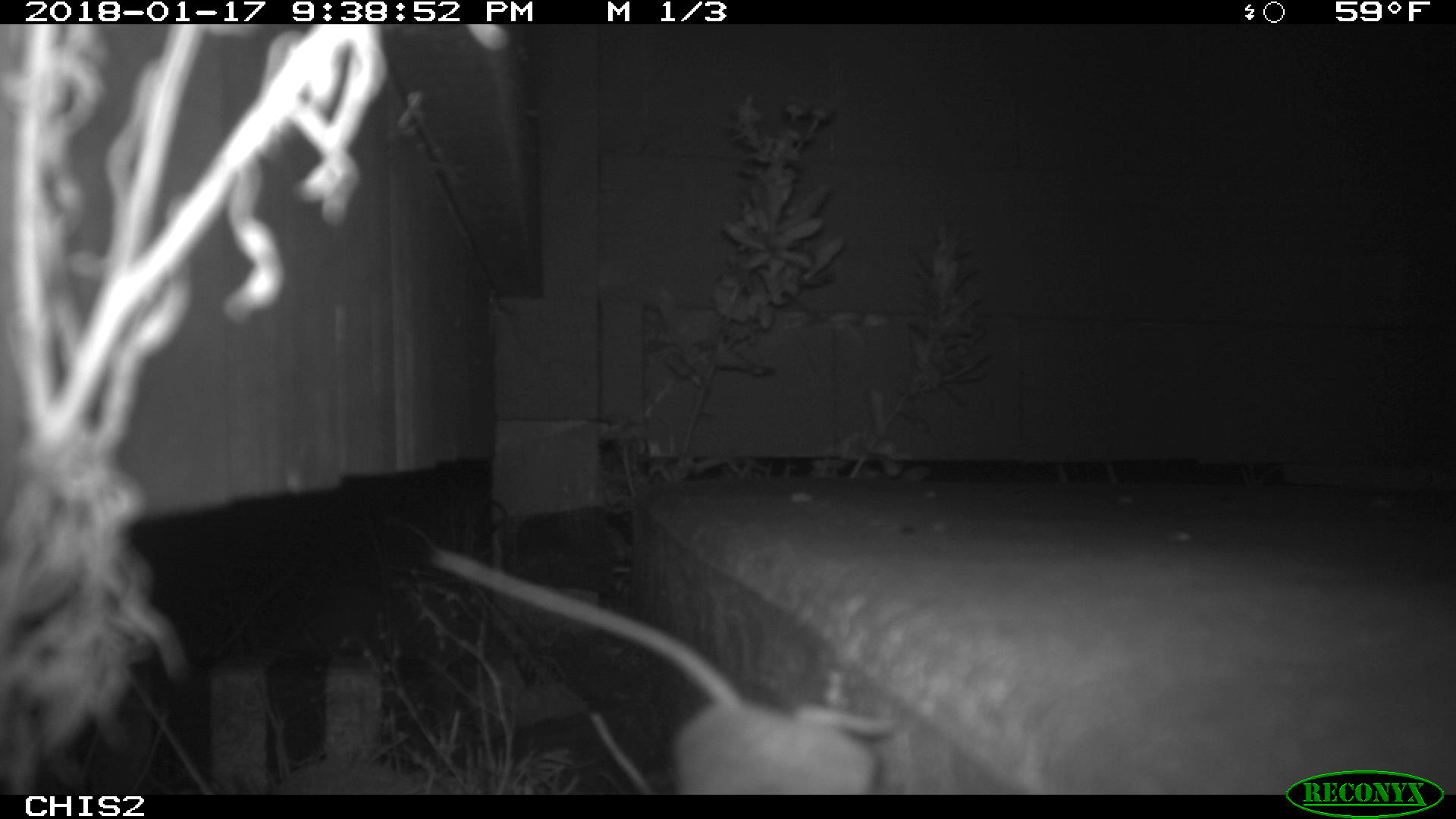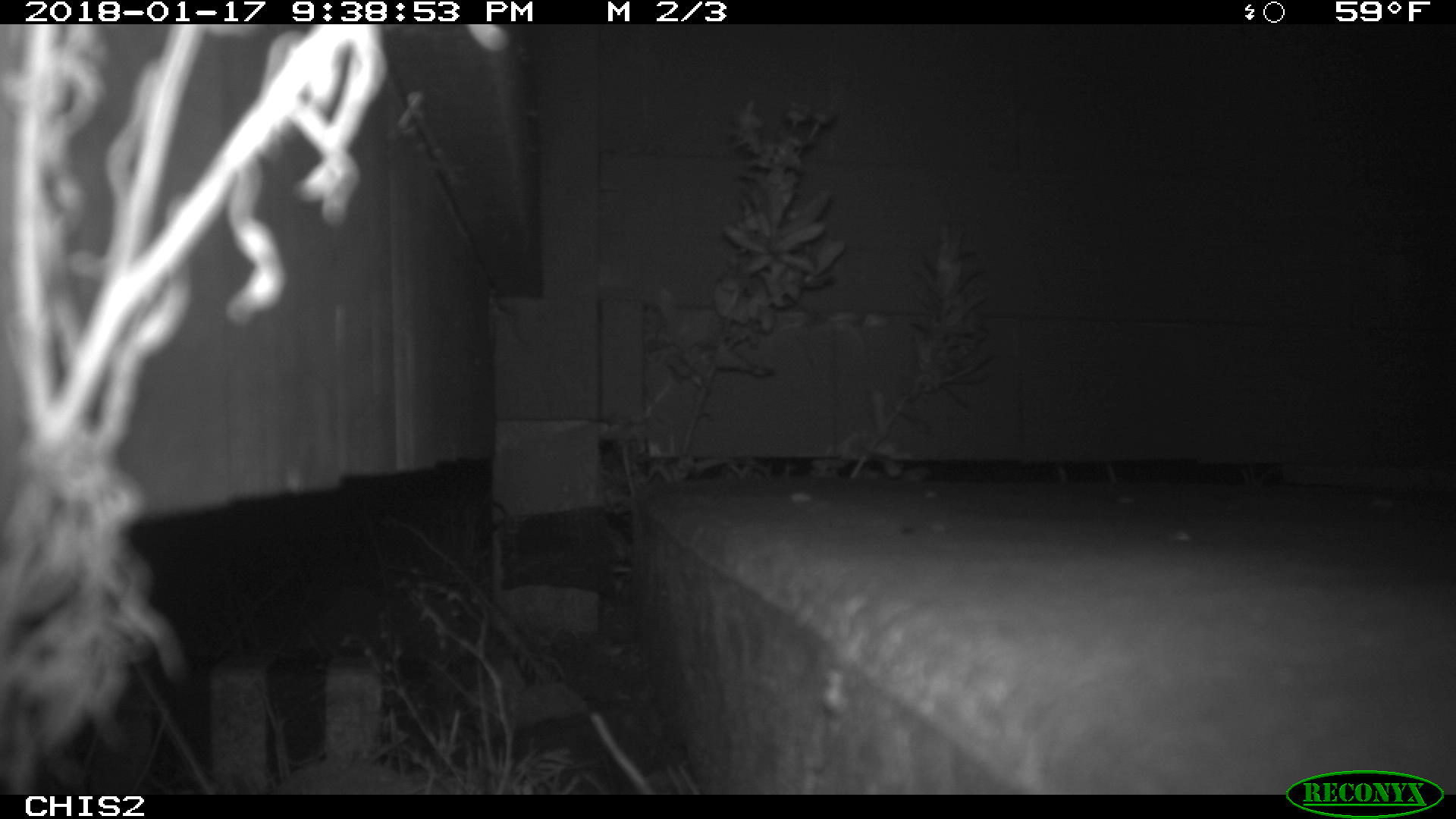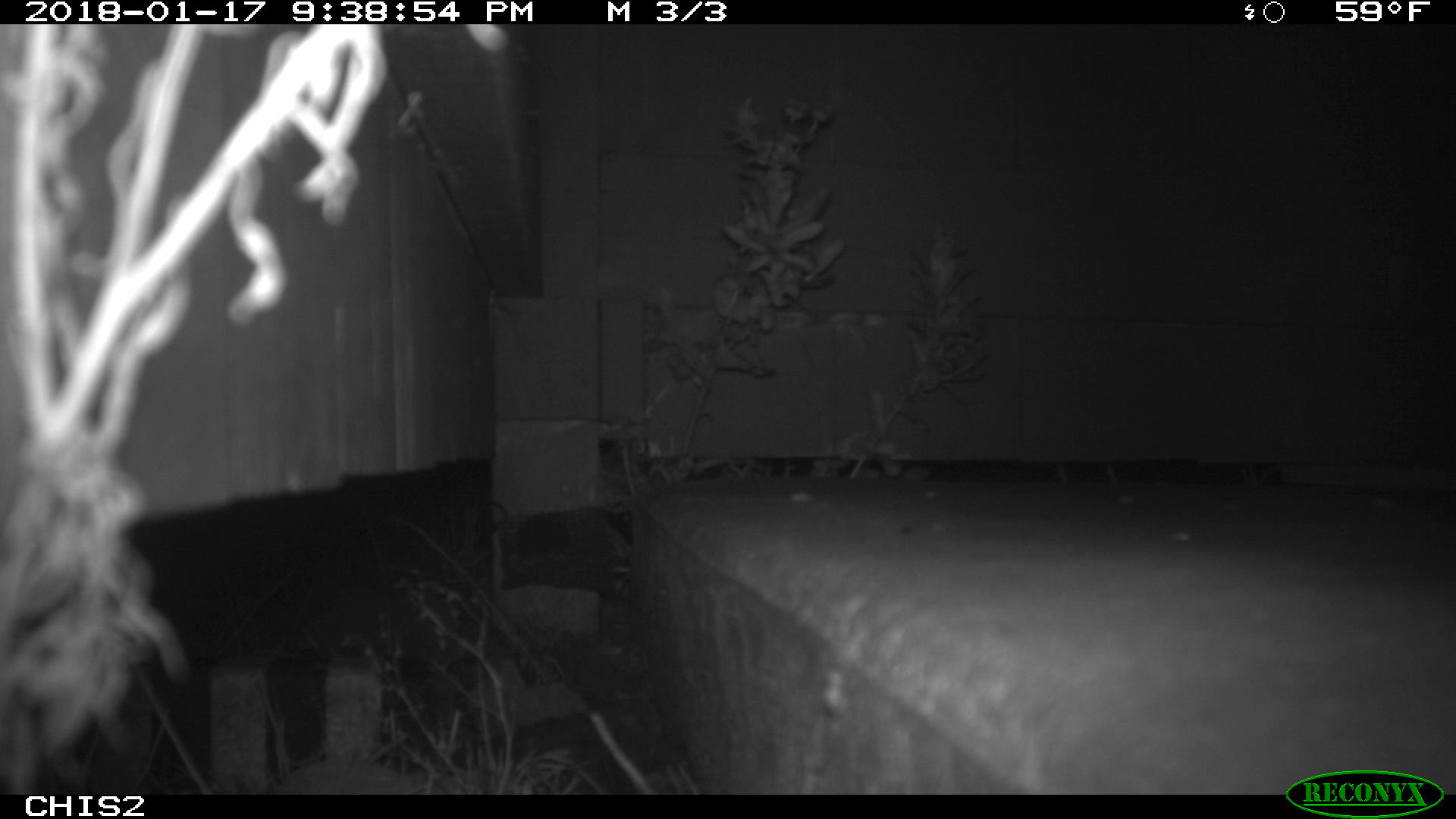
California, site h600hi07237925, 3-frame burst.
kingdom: Animalia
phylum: Chordata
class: Mammalia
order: Rodentia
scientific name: Rodentia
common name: rodent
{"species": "rodent (Rodentia)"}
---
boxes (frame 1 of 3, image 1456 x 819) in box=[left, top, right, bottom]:
rodent: box=[427, 545, 892, 794]